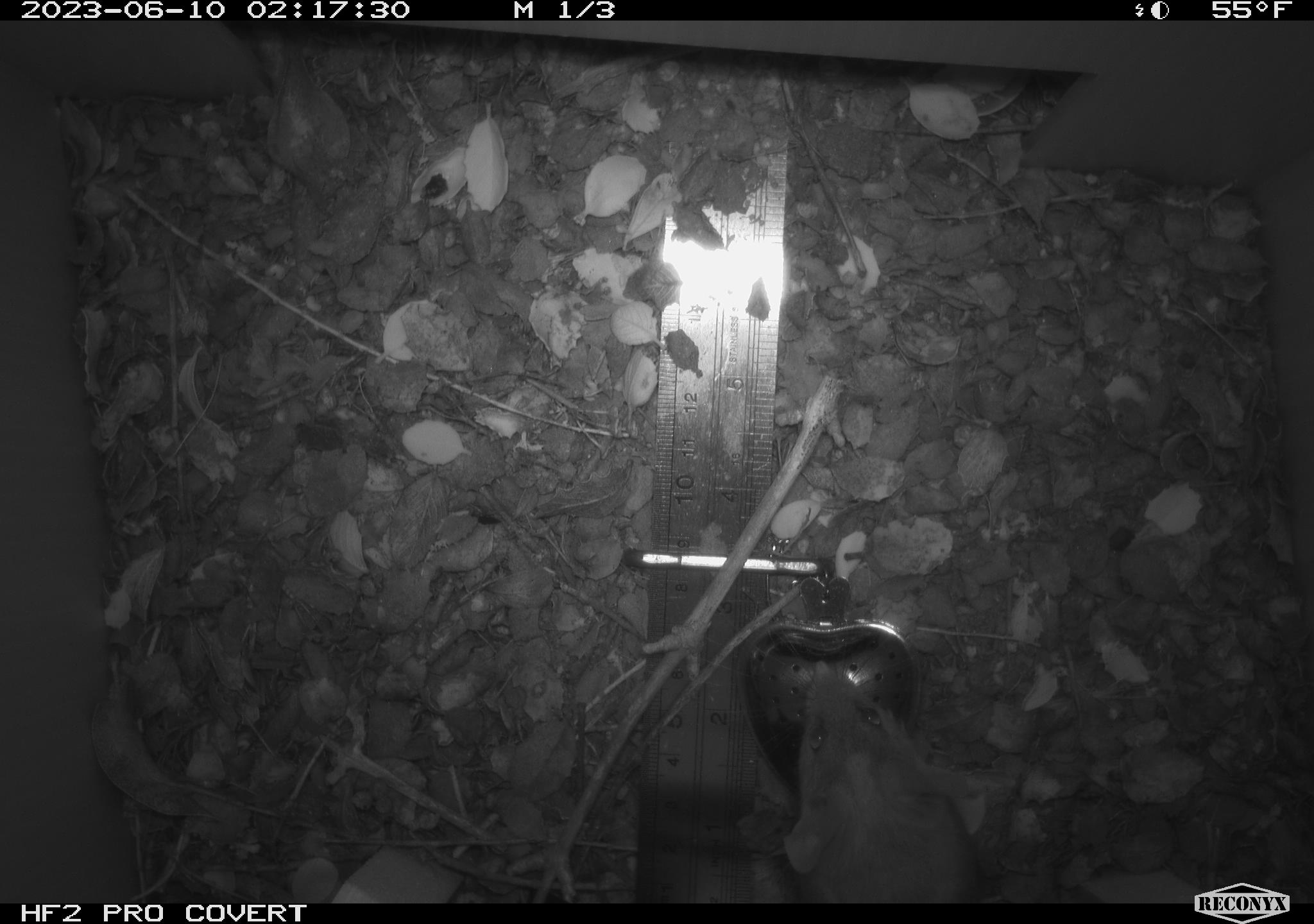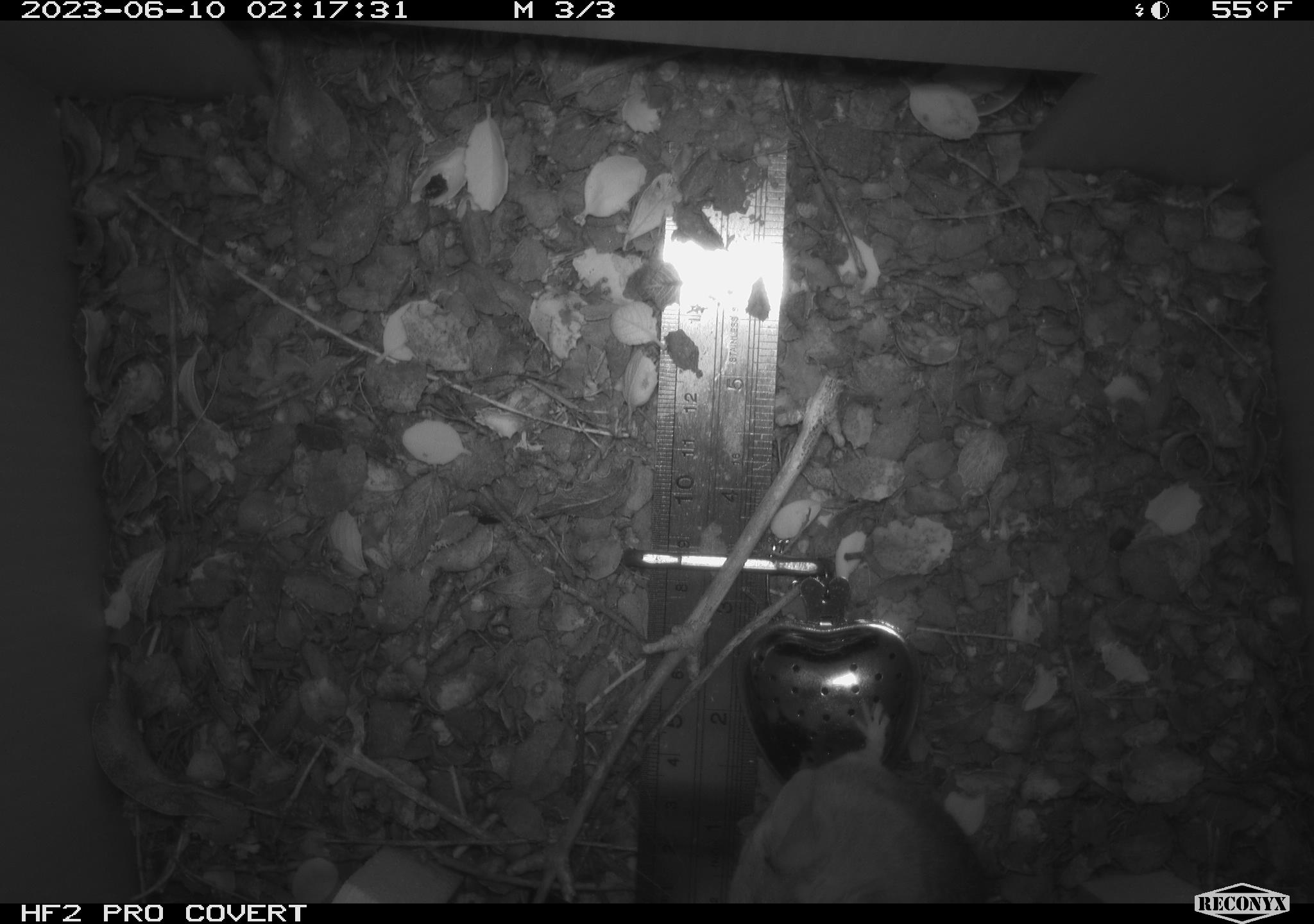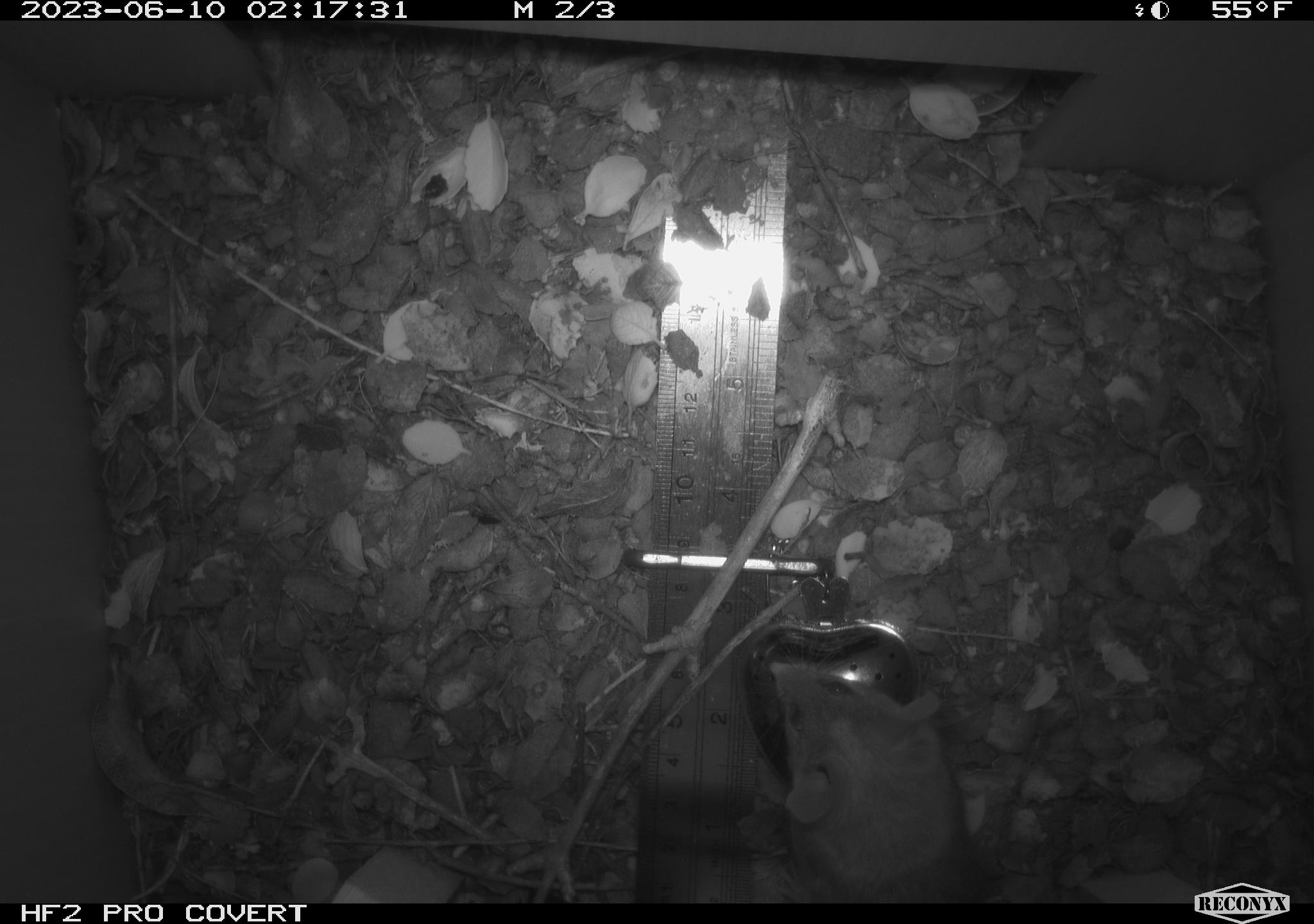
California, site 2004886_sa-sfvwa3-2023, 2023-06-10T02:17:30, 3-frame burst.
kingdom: Animalia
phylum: Chordata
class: Mammalia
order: Rodentia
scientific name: Rodentia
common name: mouse species